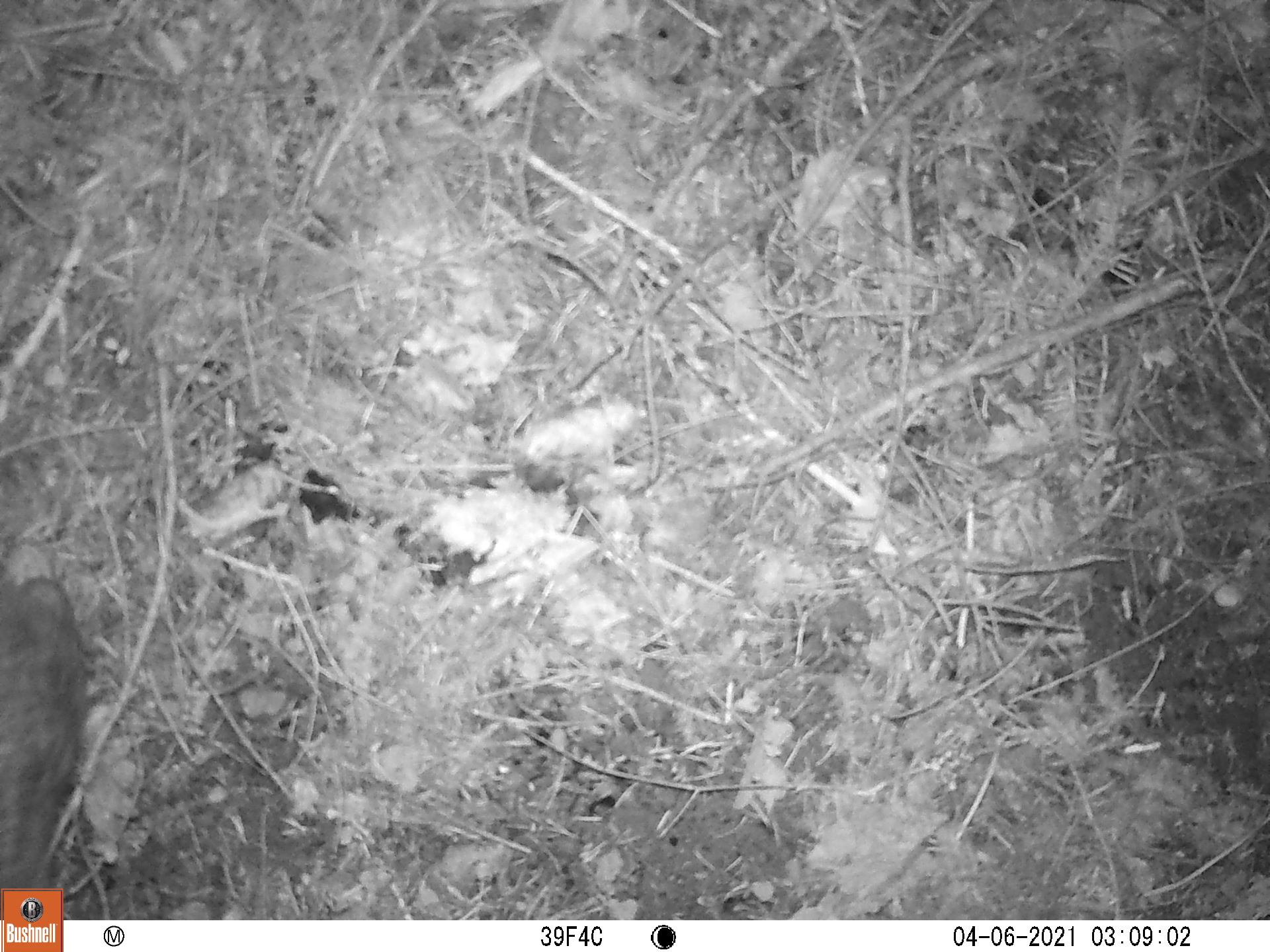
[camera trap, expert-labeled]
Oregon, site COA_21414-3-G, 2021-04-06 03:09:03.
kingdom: Animalia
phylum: Chordata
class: Mammalia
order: Lagomorpha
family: Leporidae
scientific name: Leporidae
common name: hares and rabbits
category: leporidae family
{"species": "leporidae family (hares and rabbits) (Leporidae)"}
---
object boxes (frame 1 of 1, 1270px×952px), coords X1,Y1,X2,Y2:
leporidae family: 0,523,114,887